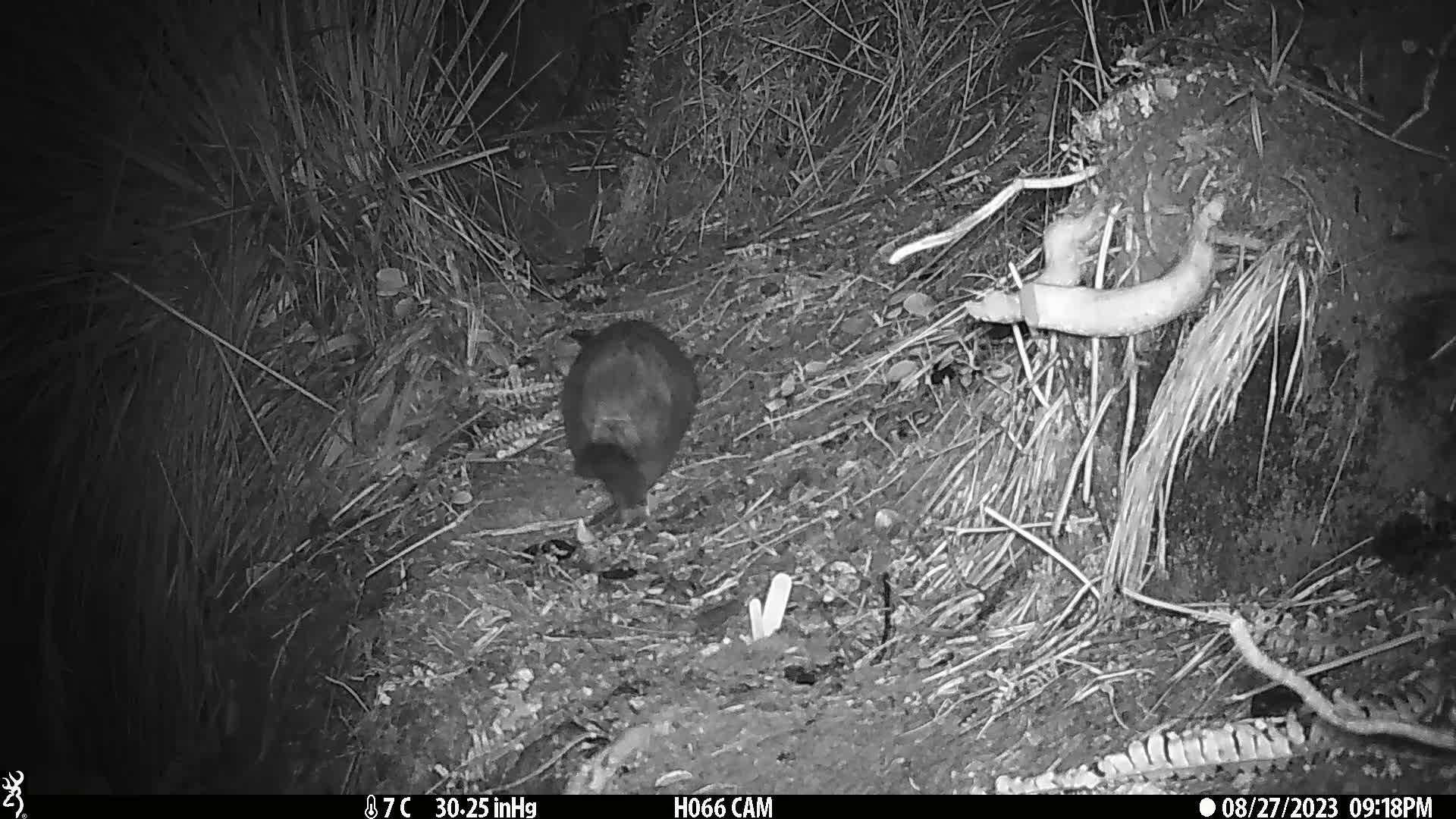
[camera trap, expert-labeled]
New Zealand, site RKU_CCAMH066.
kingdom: Animalia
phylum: Chordata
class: Mammalia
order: Diprotodontia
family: Phalangeridae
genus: Trichosurus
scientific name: Trichosurus vulpecula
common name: common brushtail possum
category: possum